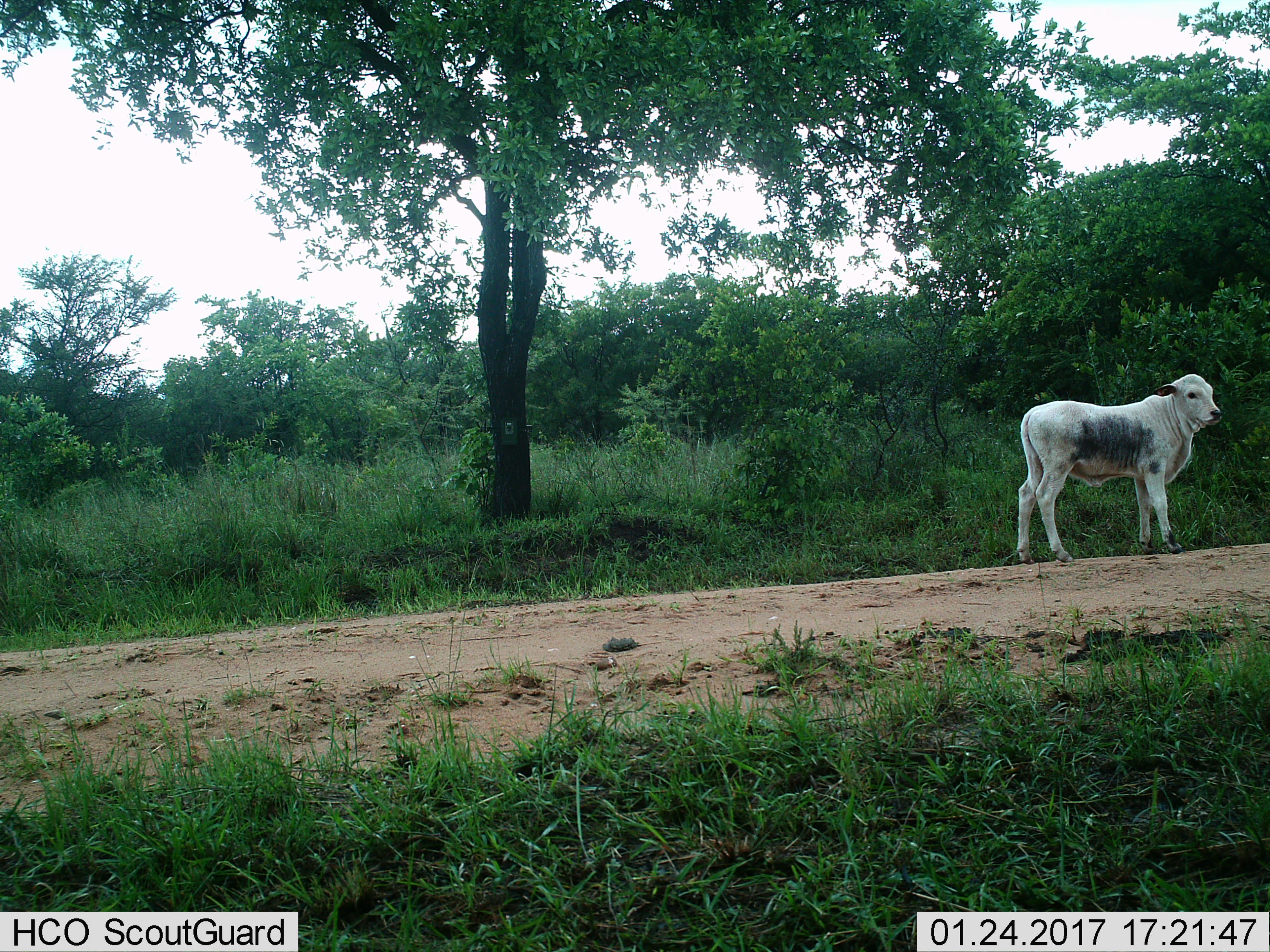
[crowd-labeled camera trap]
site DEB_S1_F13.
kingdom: Animalia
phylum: Chordata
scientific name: Vertebrata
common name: domestic animal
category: domesticanimal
Domesticanimal (domestic animal) (Vertebrata), count 1. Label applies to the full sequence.